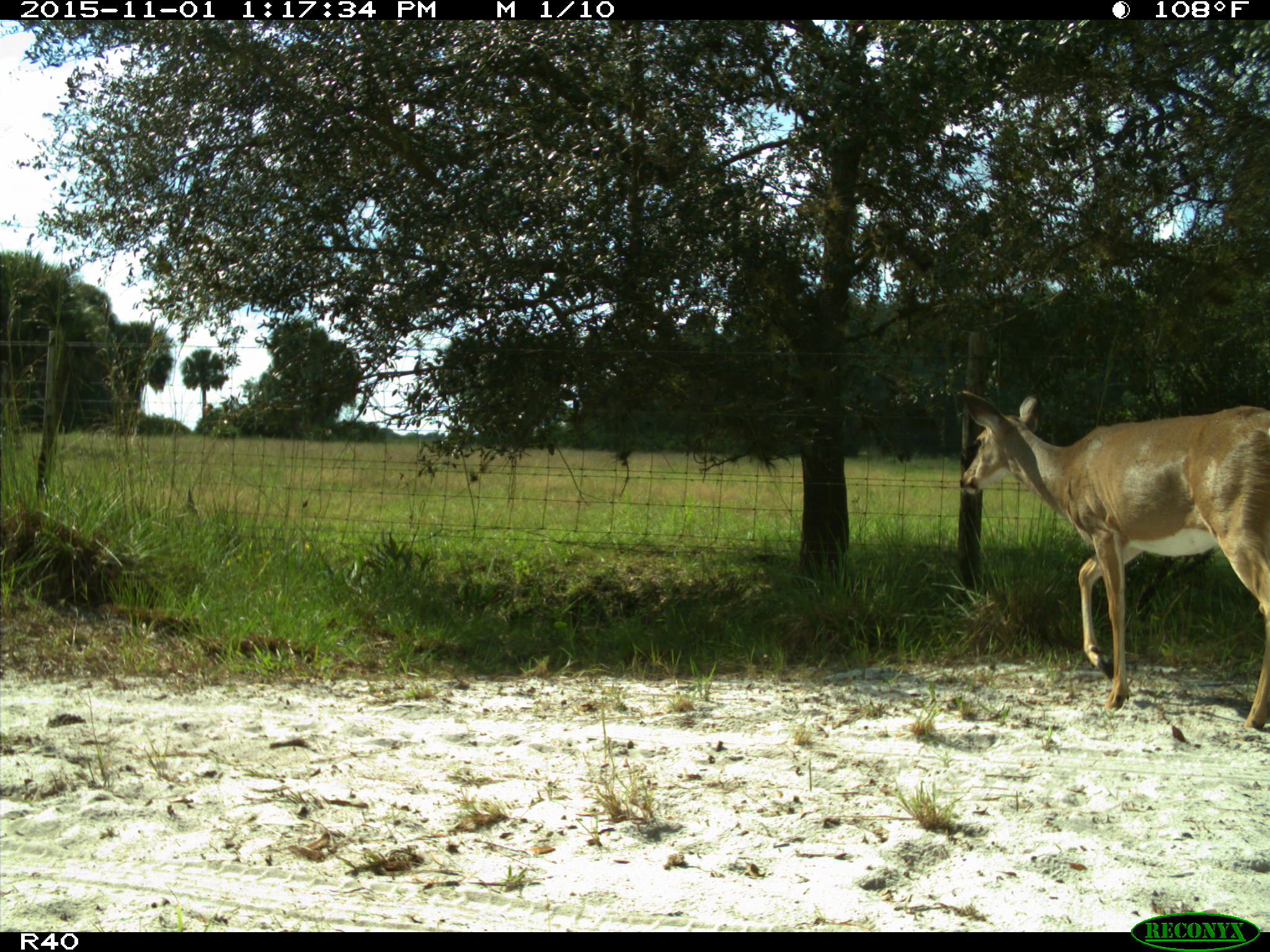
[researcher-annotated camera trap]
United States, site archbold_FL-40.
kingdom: Animalia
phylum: Chordata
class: Mammalia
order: Artiodactyla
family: Cervidae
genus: Odocoileus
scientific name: Odocoileus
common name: deer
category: unidentified deer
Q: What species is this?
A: Unidentified deer (deer) (Odocoileus).